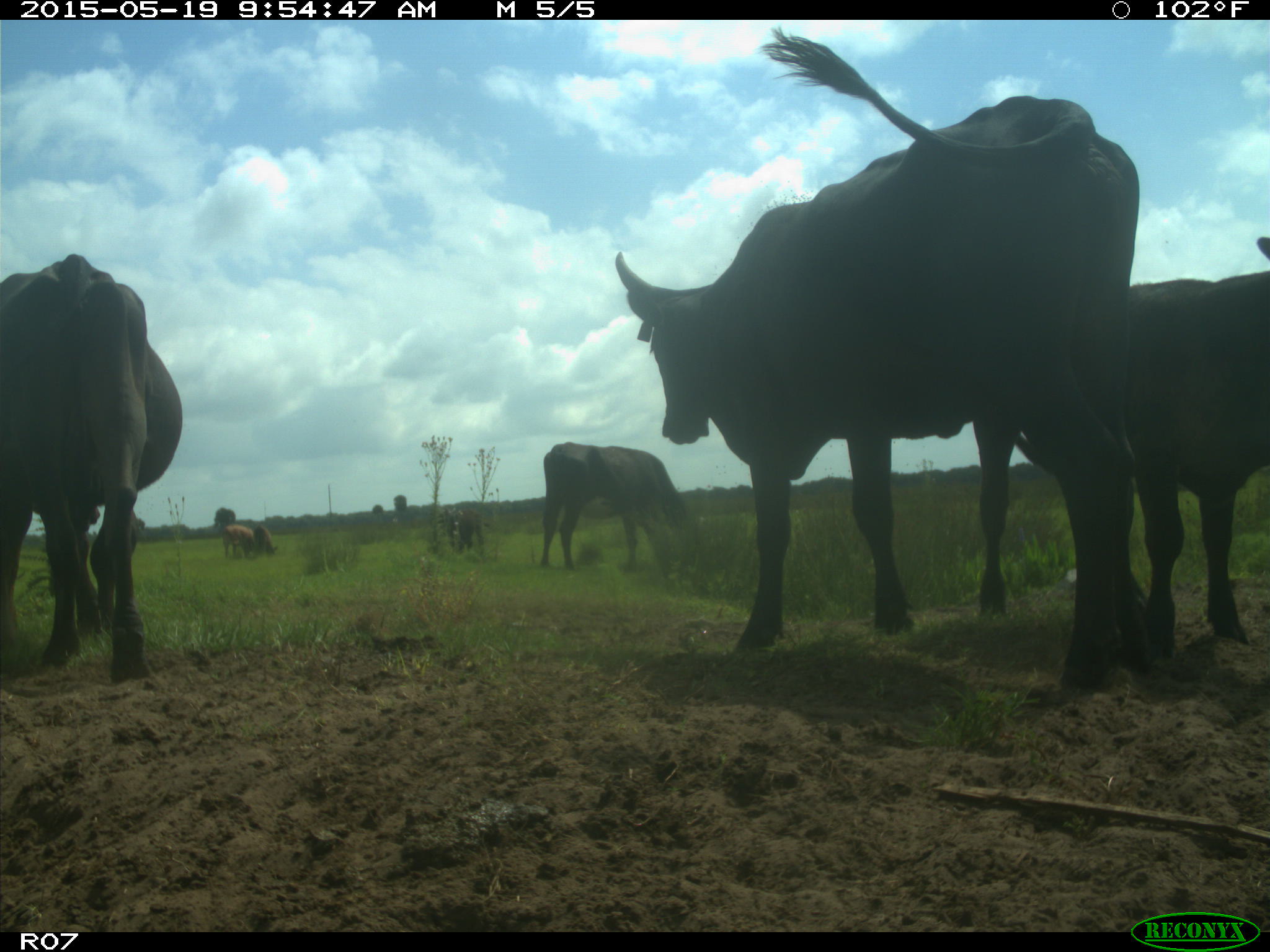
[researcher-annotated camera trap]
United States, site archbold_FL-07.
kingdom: Animalia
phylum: Chordata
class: Mammalia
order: Artiodactyla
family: Bovidae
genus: Bos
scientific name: Bos taurus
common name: domestic cow